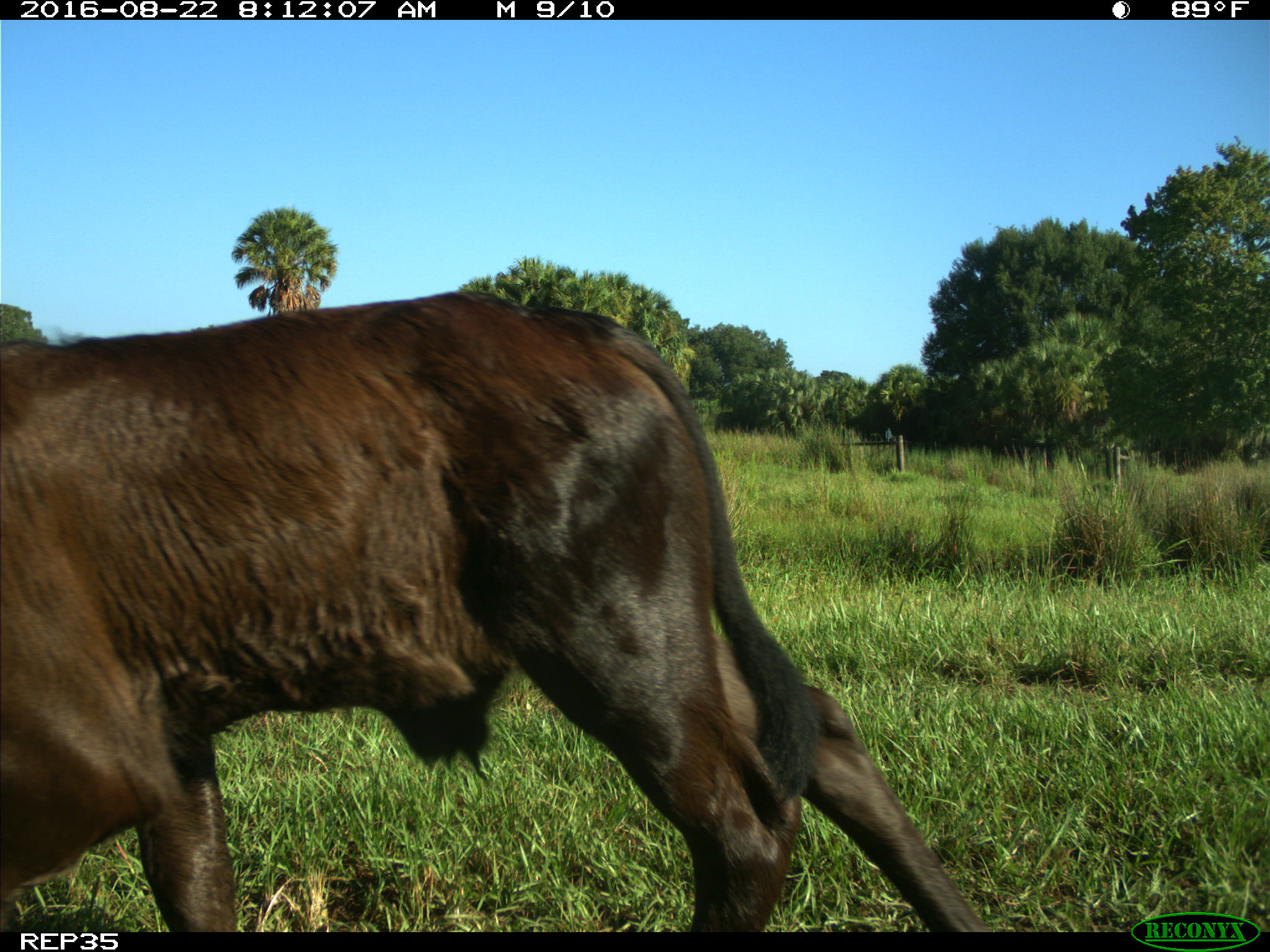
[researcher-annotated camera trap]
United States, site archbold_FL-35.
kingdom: Animalia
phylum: Chordata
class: Mammalia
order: Artiodactyla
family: Bovidae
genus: Bos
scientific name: Bos taurus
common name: domestic cow